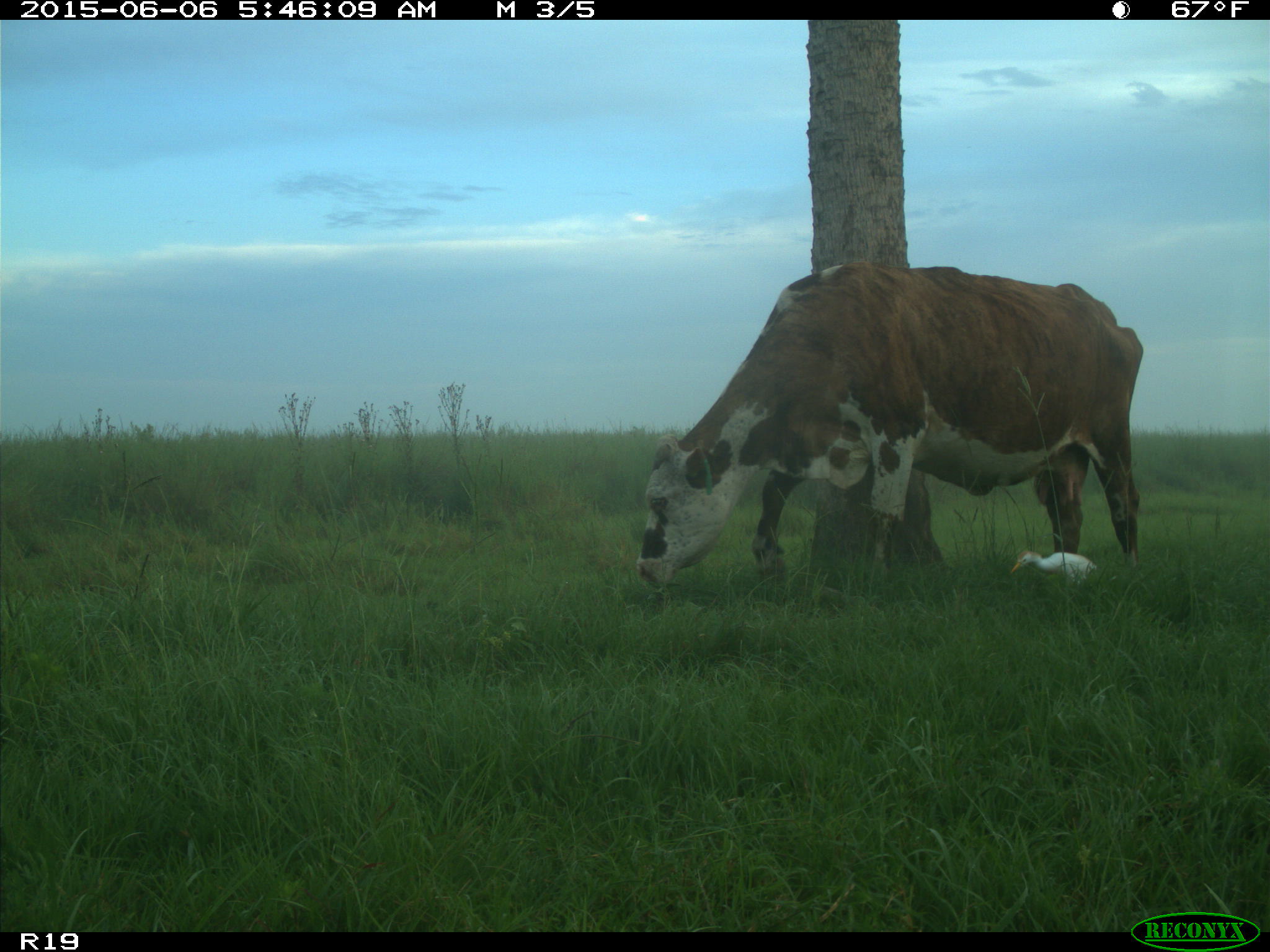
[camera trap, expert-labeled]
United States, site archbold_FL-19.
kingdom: Animalia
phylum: Chordata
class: Mammalia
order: Artiodactyla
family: Bovidae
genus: Bos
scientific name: Bos taurus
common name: domestic cow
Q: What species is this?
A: Bos taurus (domestic cow).